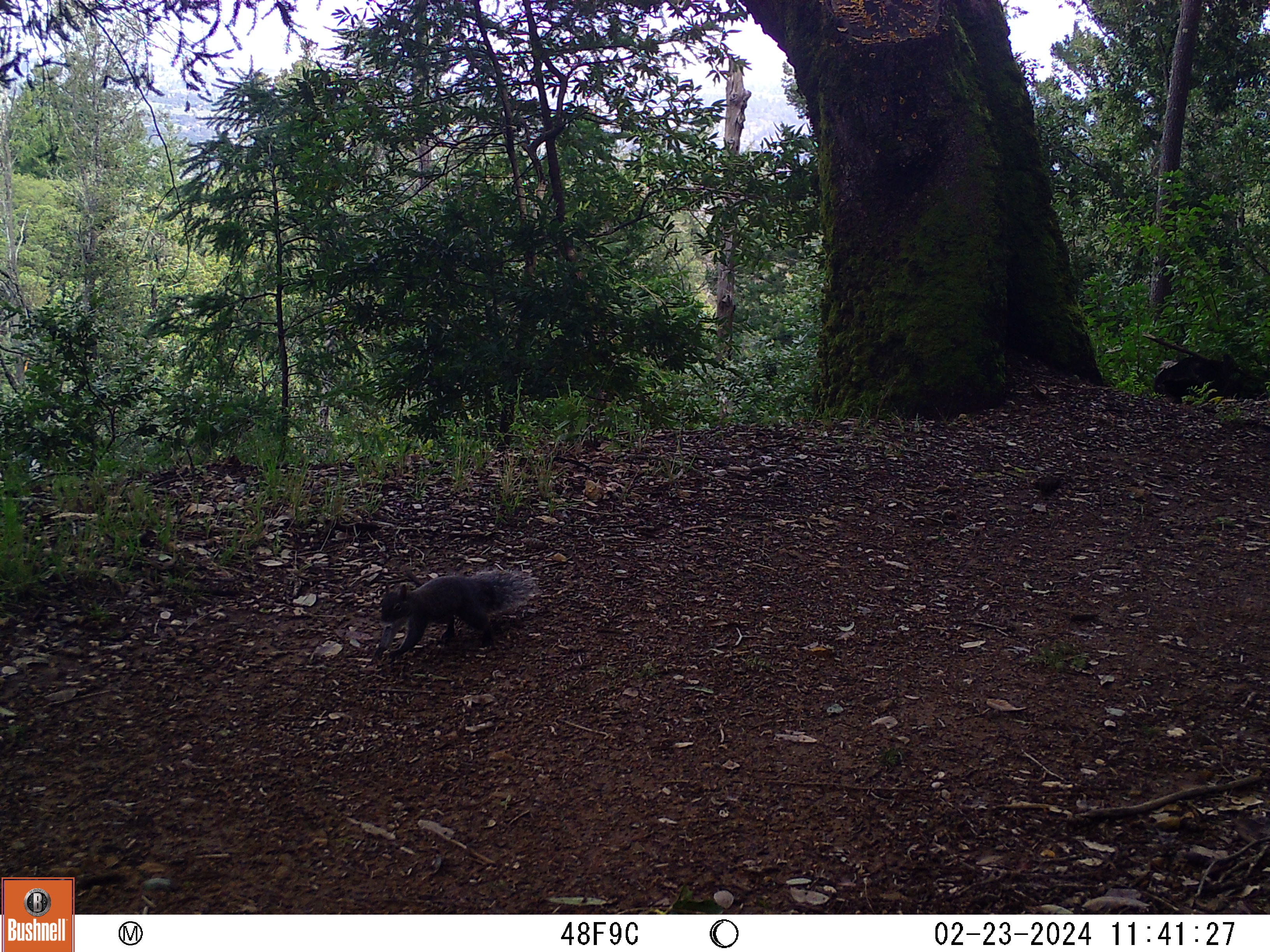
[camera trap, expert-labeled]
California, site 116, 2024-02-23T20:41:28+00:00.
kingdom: Animalia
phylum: Chordata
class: Mammalia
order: Rodentia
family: Sciuridae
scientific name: Sciuridae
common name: squirrel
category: unknown squirrel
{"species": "unknown squirrel (squirrel) (Sciuridae)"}